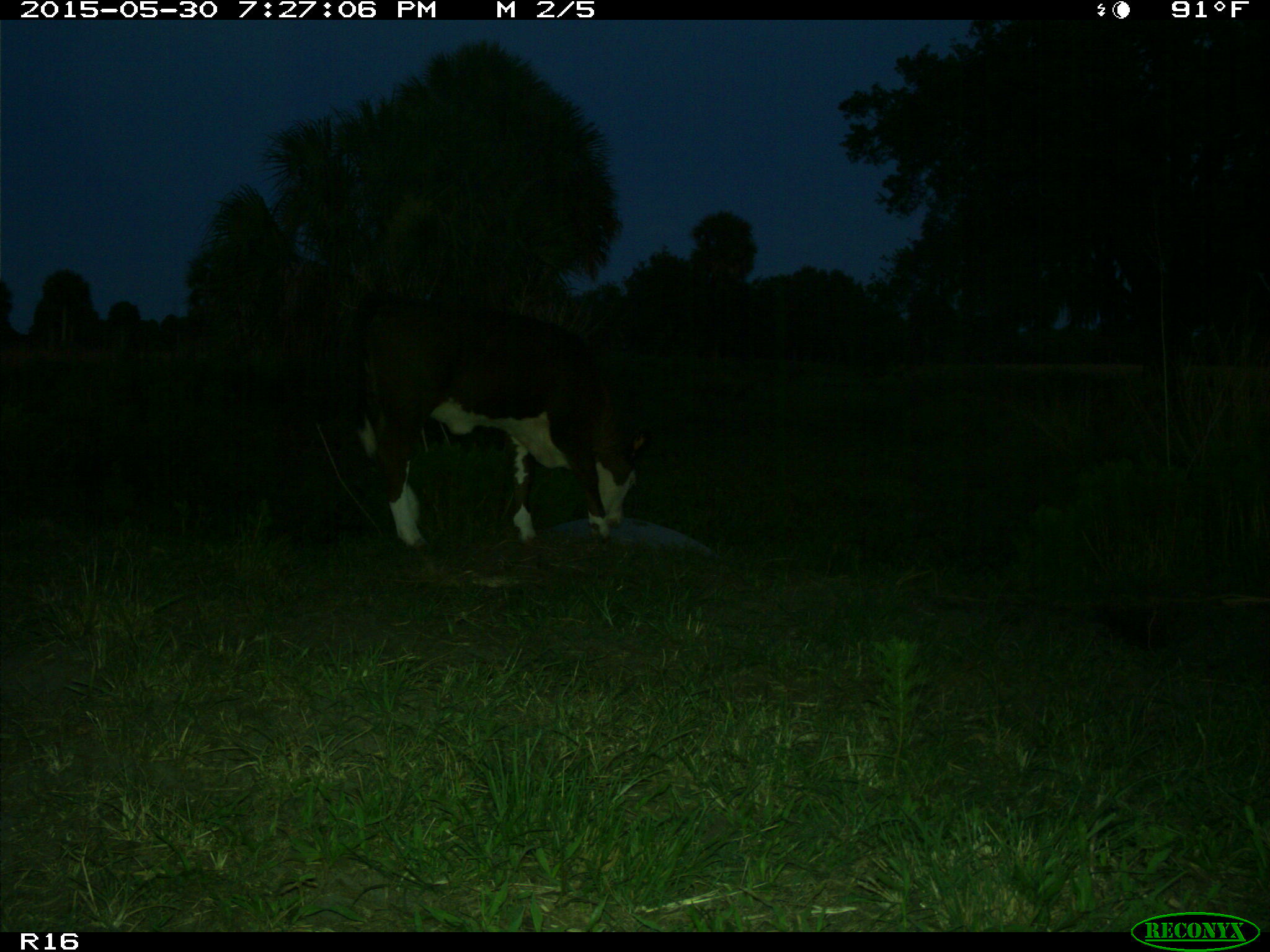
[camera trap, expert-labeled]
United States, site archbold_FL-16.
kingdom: Animalia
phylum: Chordata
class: Mammalia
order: Artiodactyla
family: Bovidae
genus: Bos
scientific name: Bos taurus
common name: domestic cow